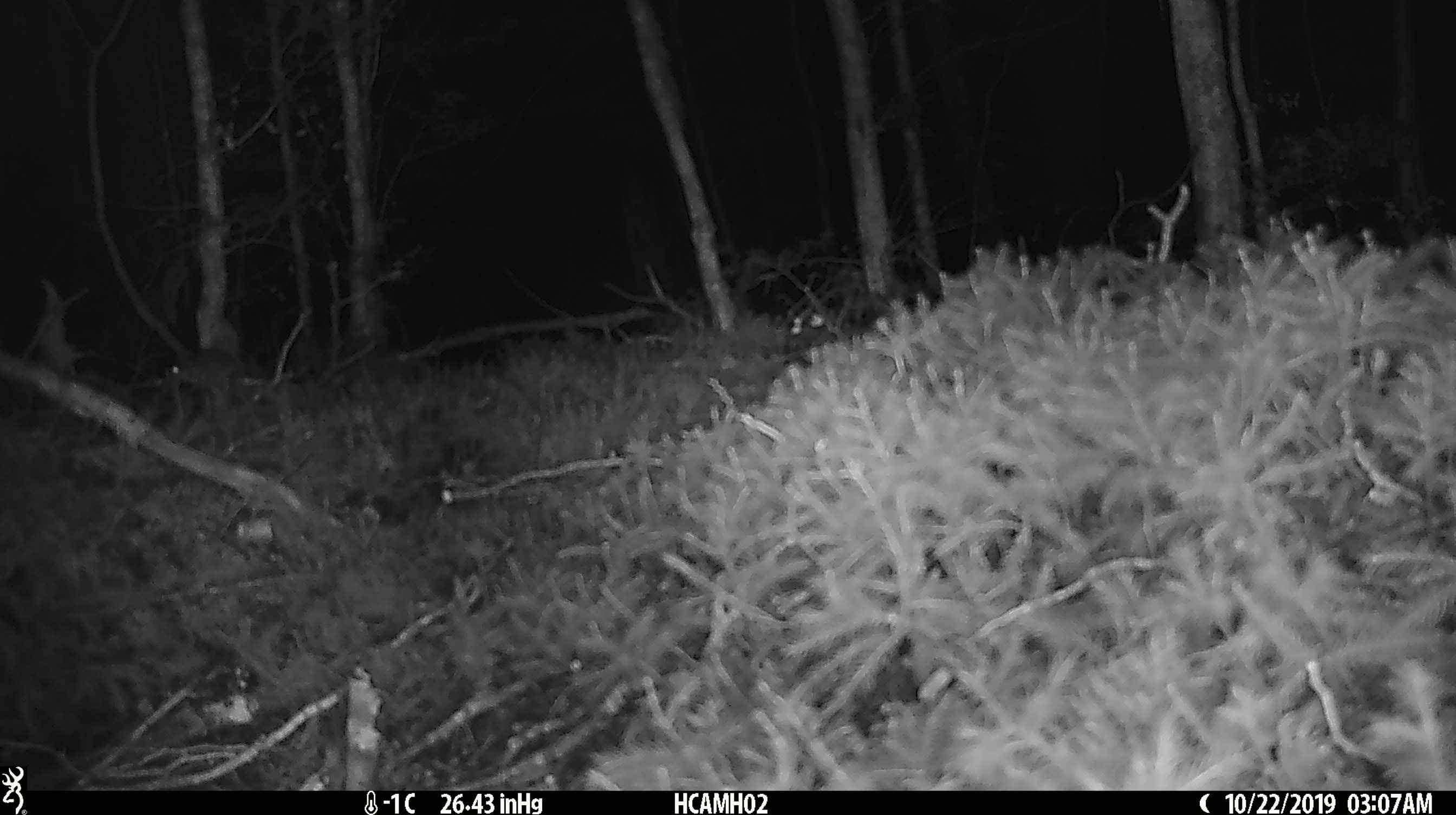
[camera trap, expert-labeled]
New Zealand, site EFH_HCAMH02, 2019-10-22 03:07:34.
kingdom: Animalia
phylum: Chordata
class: Mammalia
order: Rodentia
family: Muridae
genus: Mus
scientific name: Mus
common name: mouse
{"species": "mouse (Mus)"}